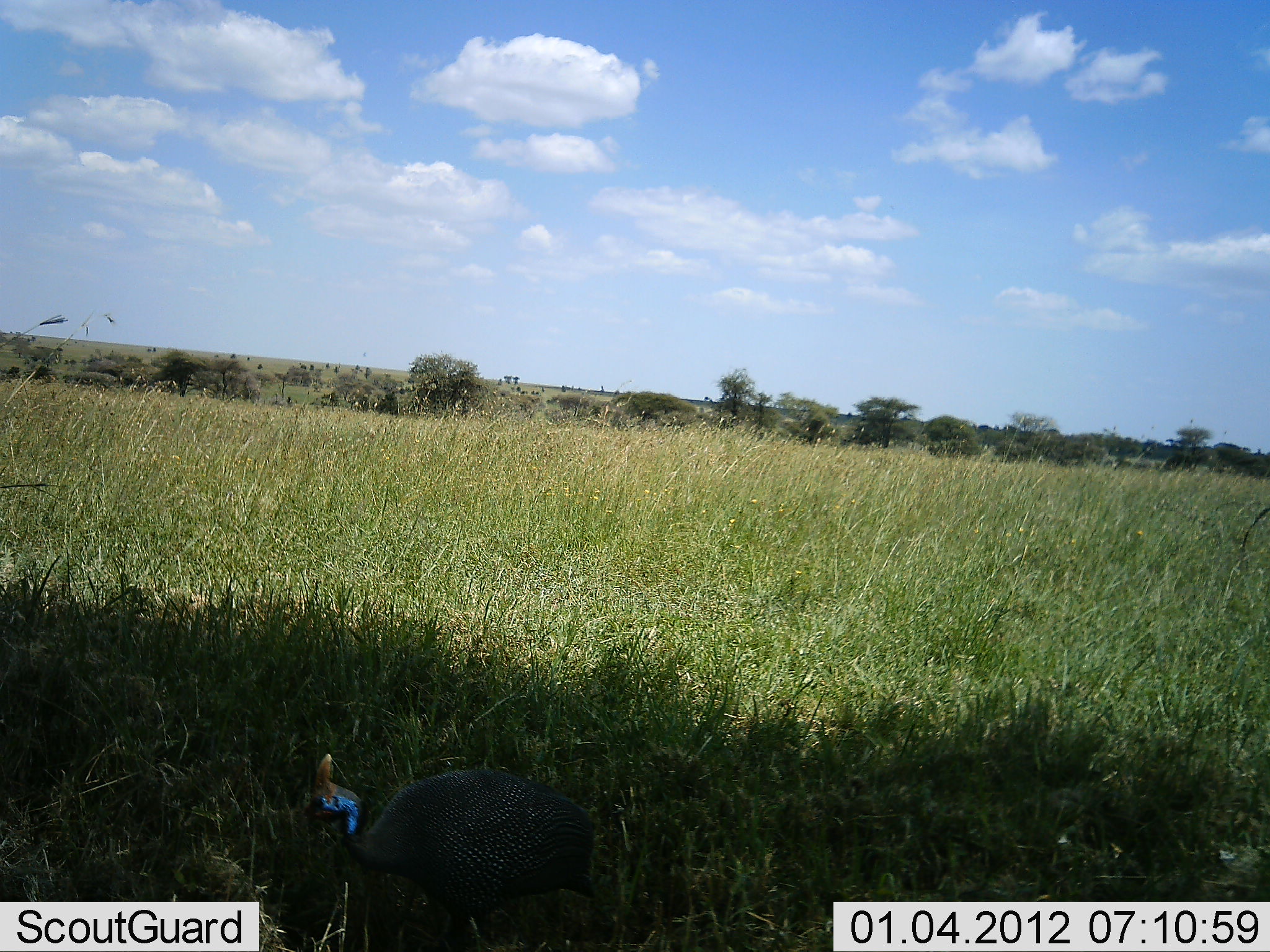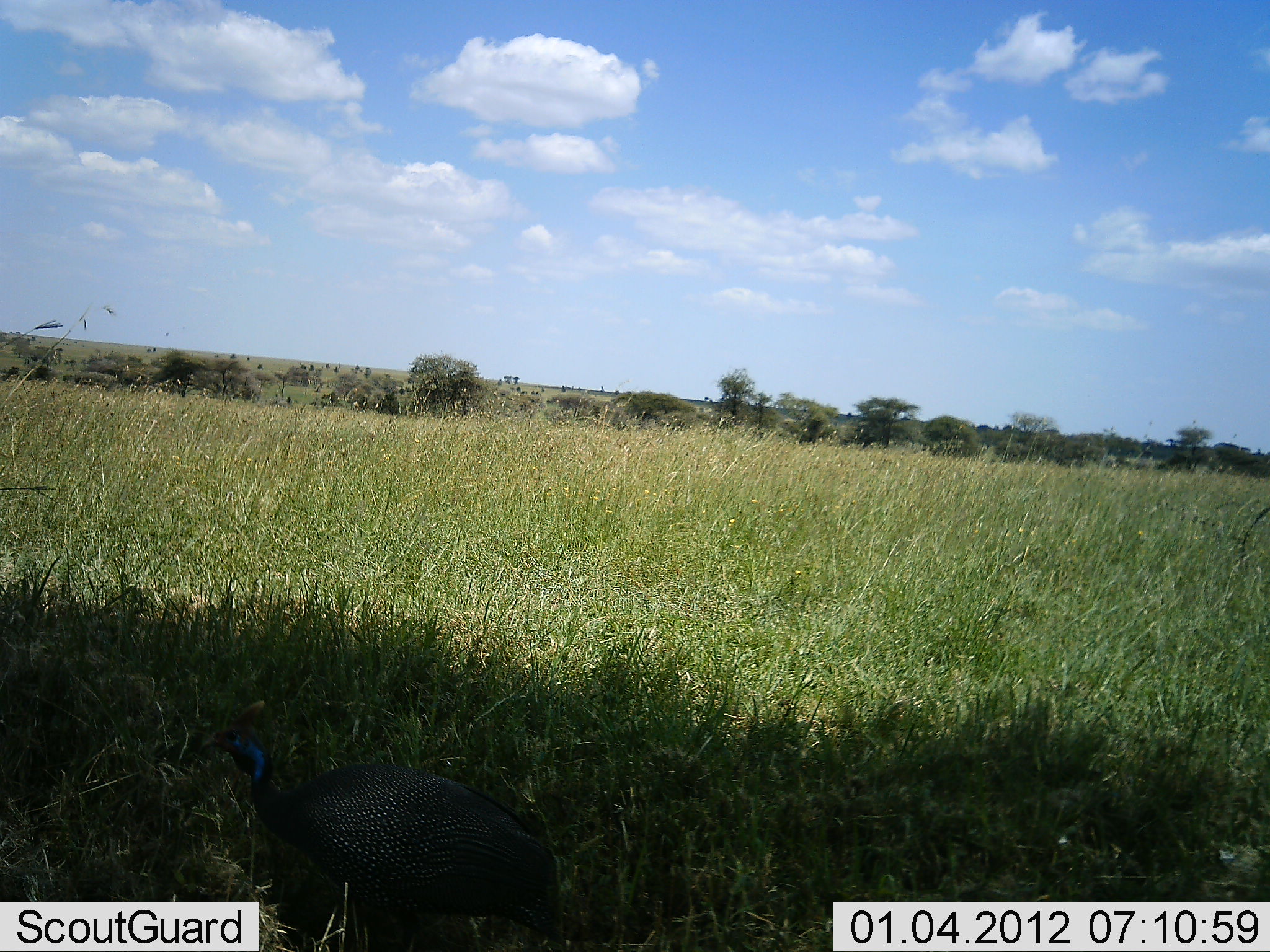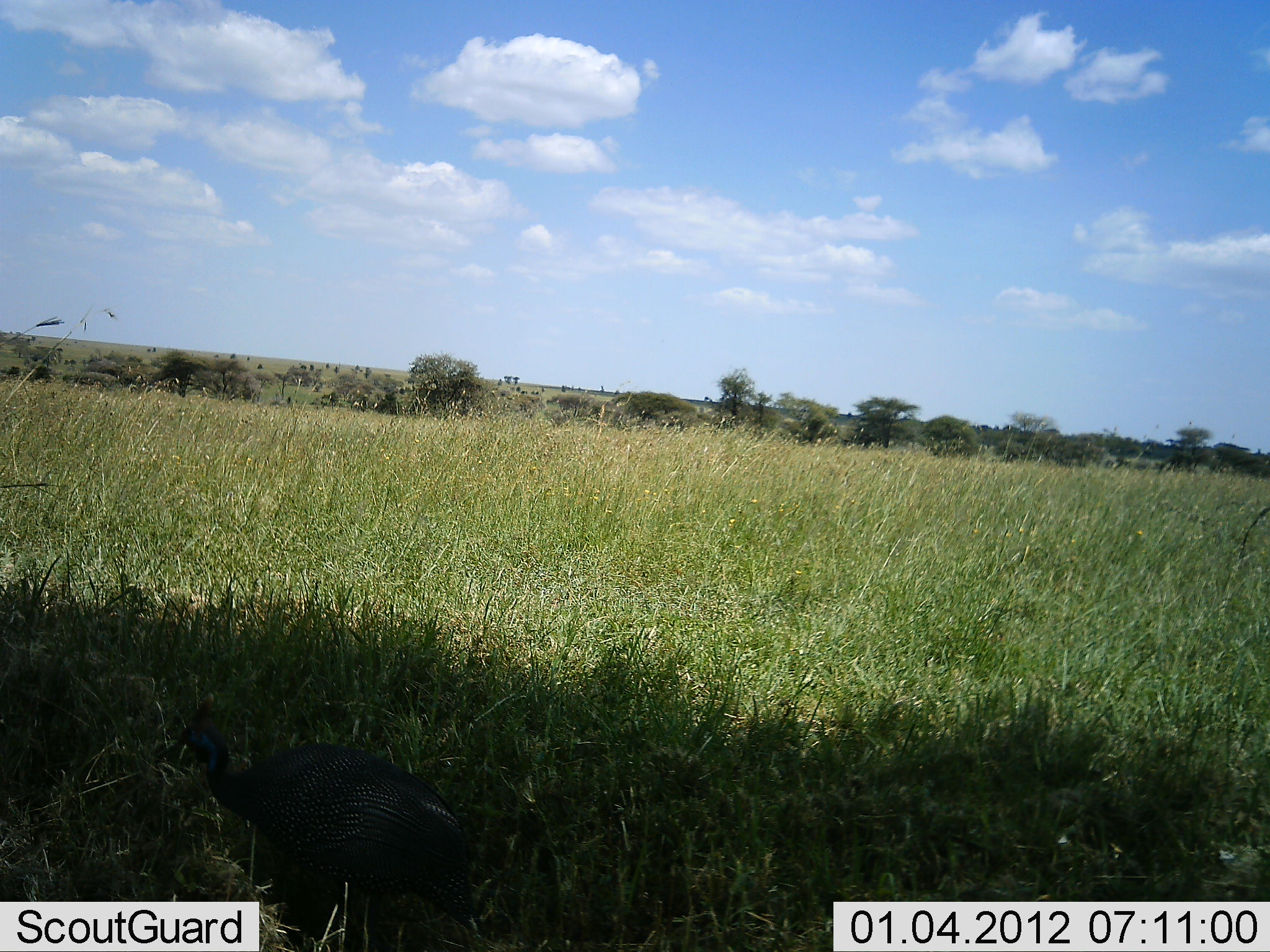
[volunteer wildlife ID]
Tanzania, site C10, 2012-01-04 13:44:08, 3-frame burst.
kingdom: Animalia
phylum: Chordata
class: Aves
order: Galliformes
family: Numididae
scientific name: Numididae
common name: guinea fowl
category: guineafowl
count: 1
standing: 13%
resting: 0%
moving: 91%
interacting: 0%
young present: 0%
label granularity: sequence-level